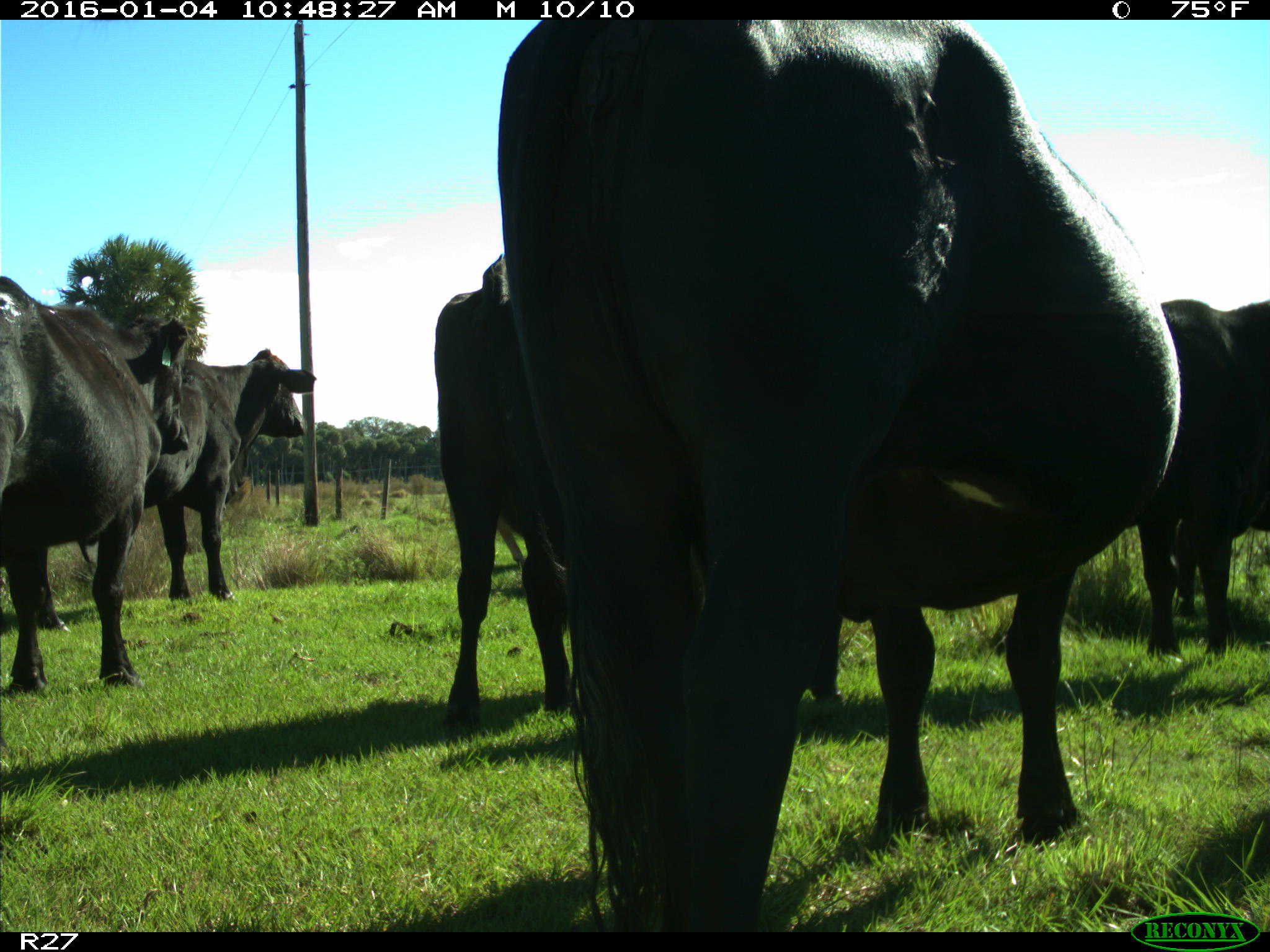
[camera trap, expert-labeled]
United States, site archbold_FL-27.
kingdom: Animalia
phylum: Chordata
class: Mammalia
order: Artiodactyla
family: Bovidae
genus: Bos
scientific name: Bos taurus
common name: domestic cow